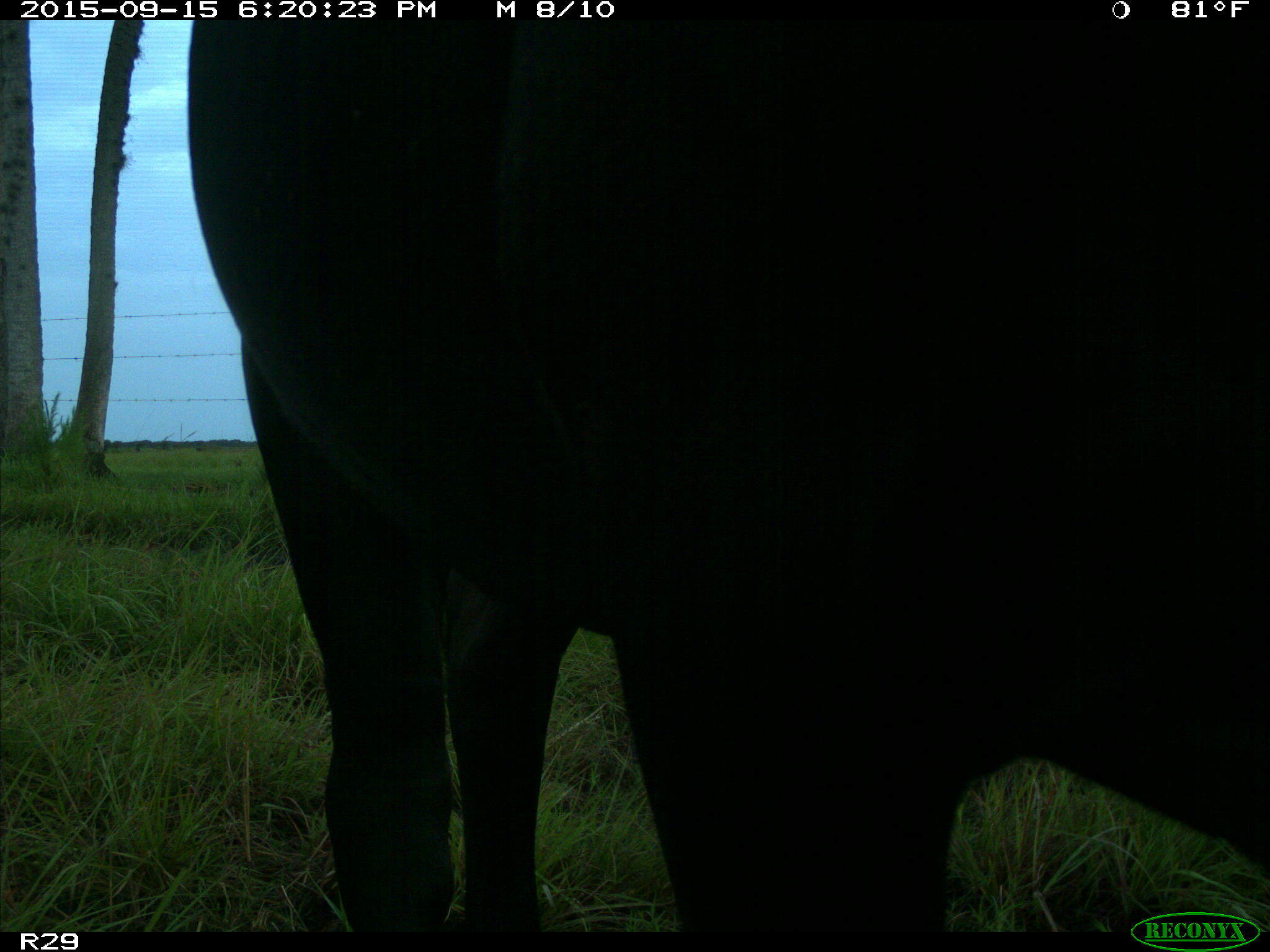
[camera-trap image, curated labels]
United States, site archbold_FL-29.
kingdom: Animalia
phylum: Chordata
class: Mammalia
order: Artiodactyla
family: Bovidae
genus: Bos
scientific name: Bos taurus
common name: domestic cow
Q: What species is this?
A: Bos taurus (domestic cow).